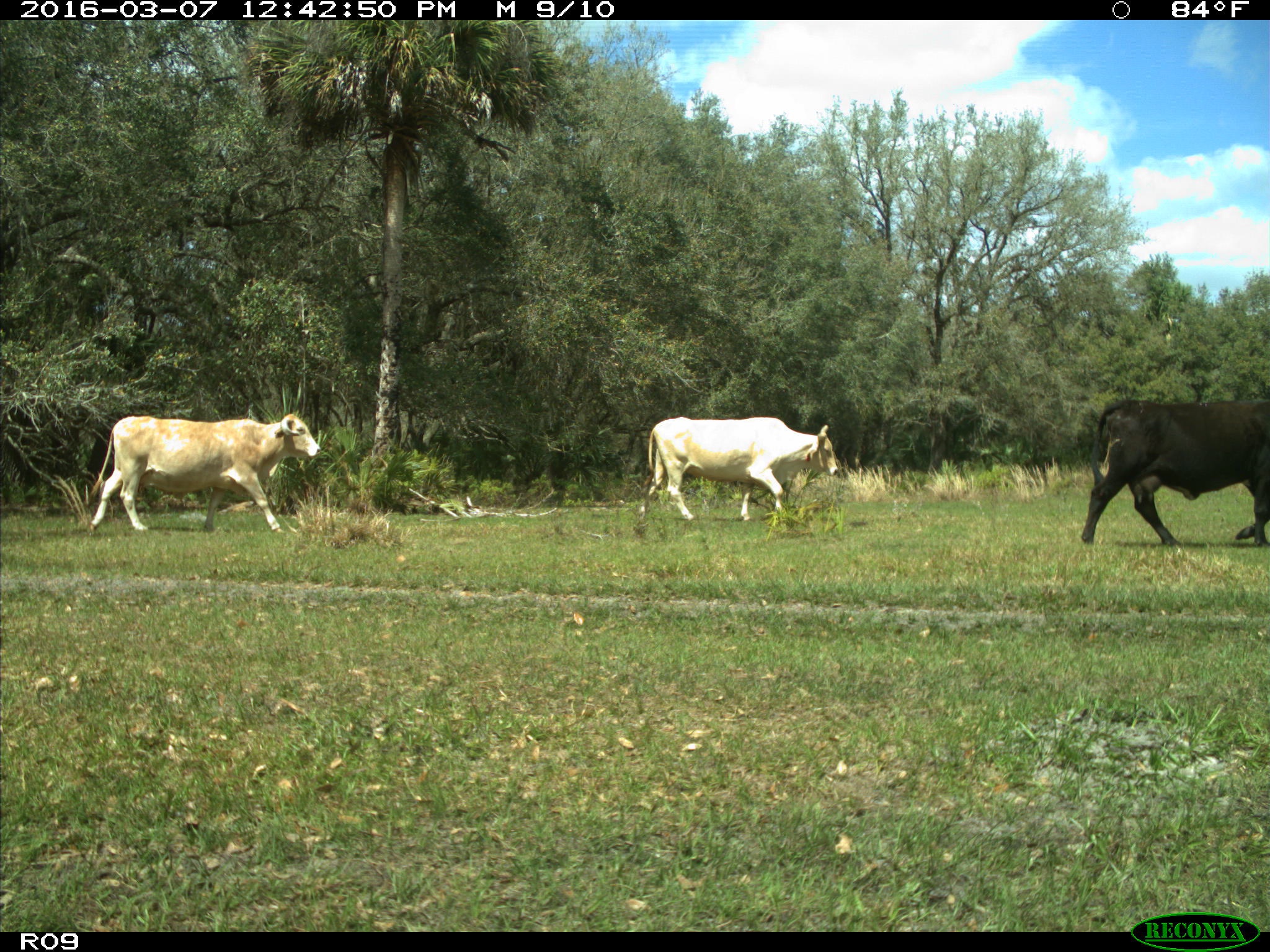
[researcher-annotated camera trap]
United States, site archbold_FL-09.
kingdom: Animalia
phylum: Chordata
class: Mammalia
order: Artiodactyla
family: Bovidae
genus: Bos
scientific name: Bos taurus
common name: domestic cow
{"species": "Bos taurus (domestic cow)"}